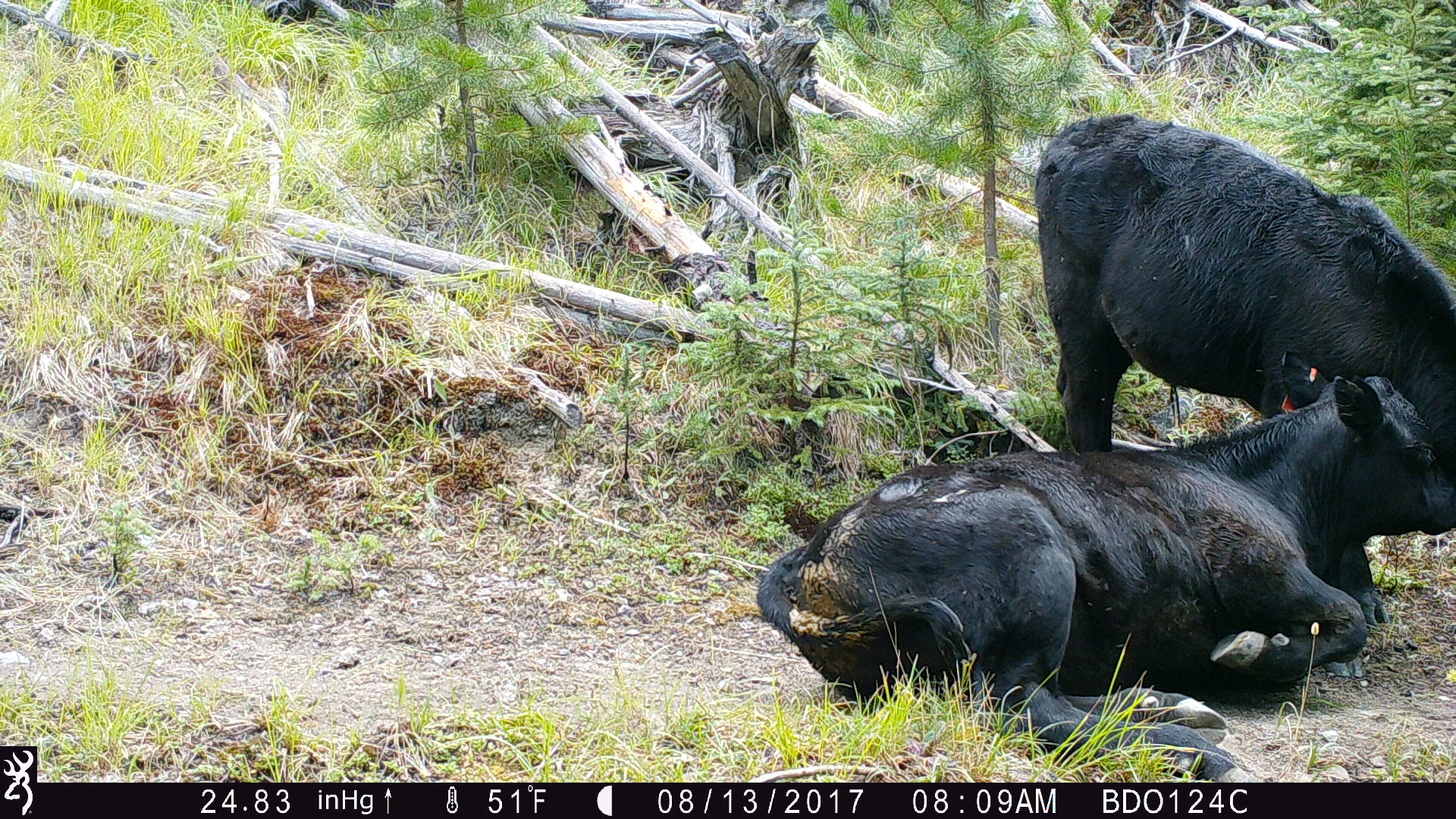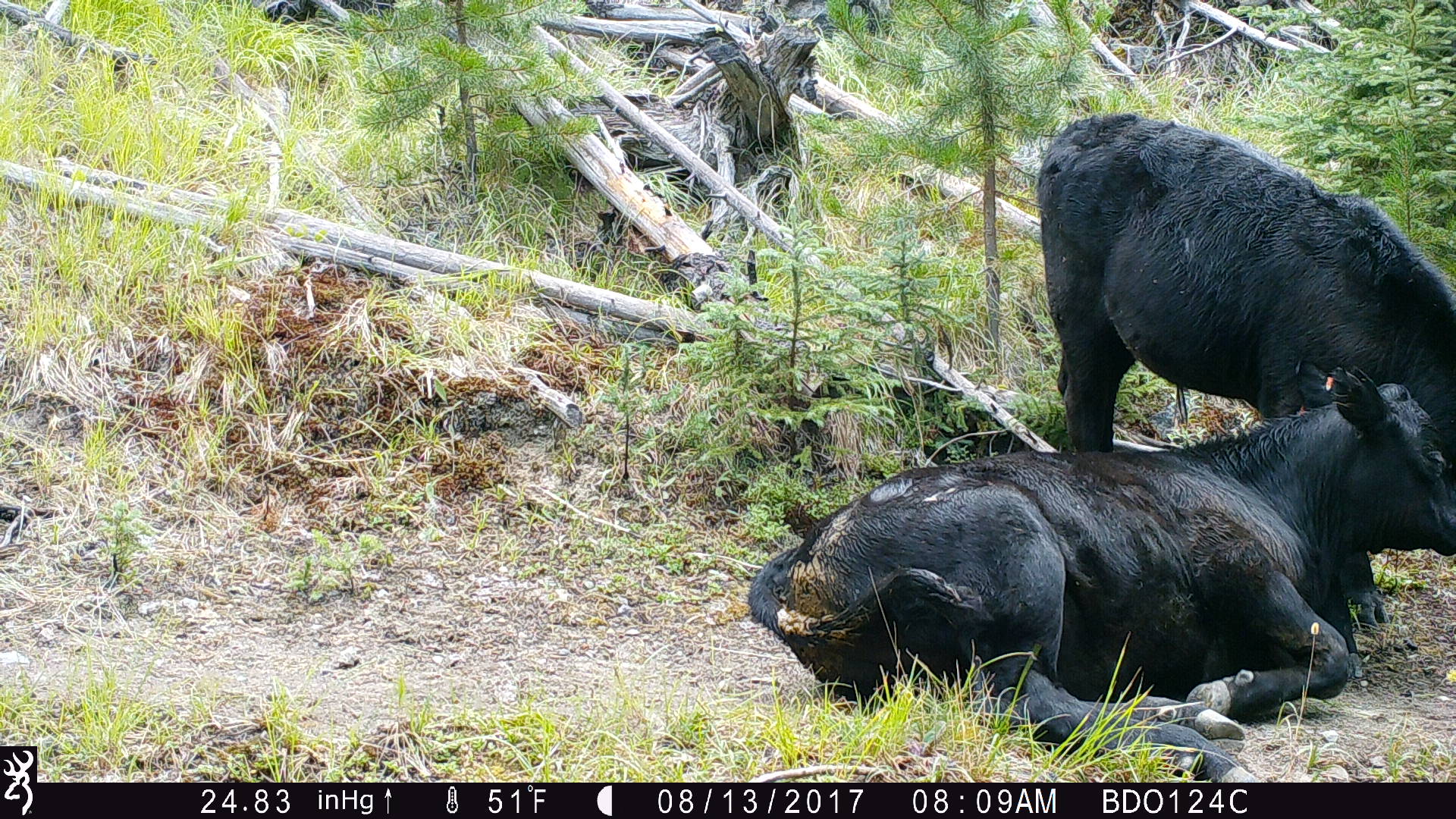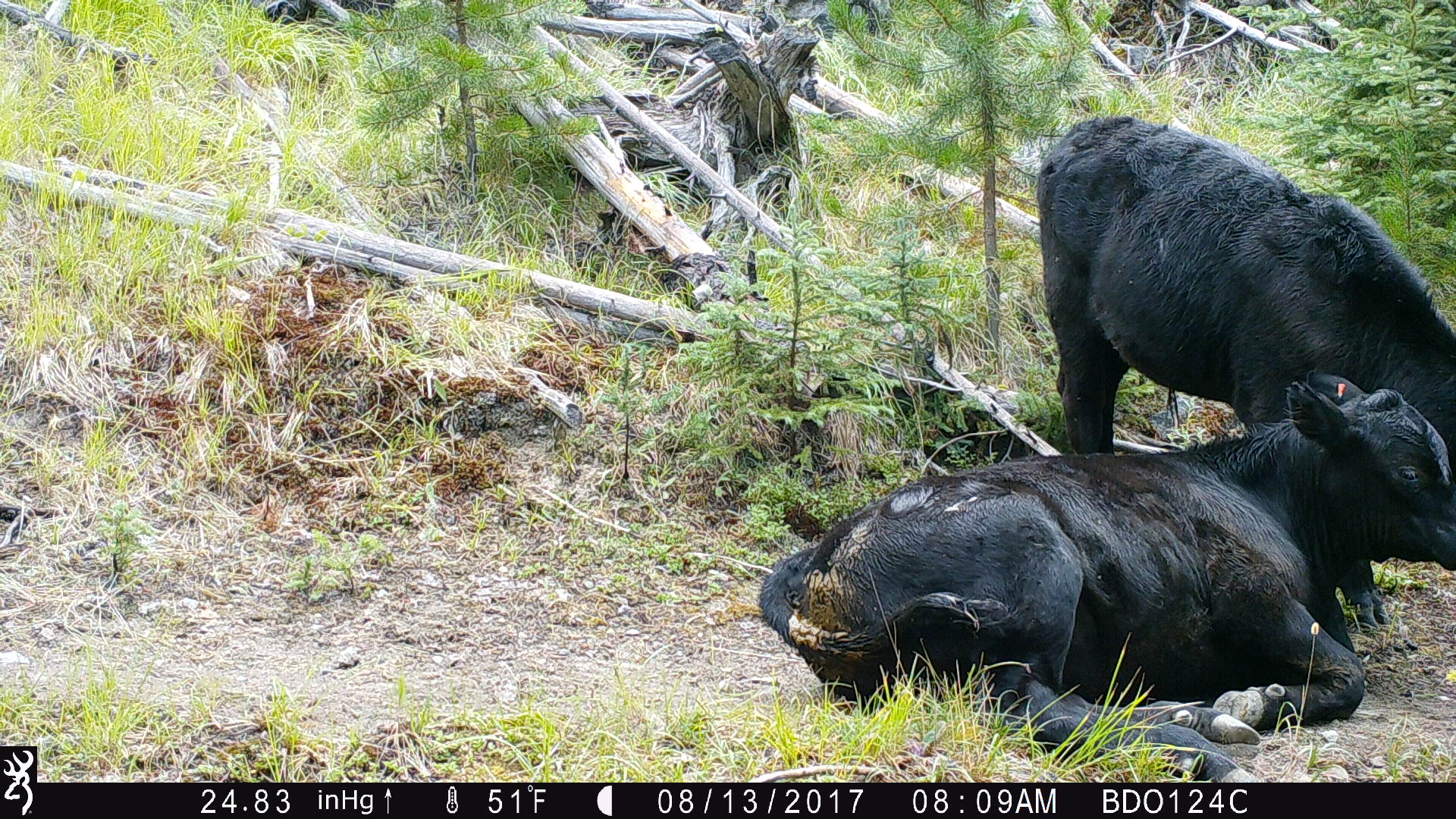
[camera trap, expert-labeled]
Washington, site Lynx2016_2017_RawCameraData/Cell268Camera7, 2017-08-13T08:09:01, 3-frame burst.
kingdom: Animalia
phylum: Chordata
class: Mammalia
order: Artiodactyla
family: Bovidae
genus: Bos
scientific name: Bos taurus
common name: domestic cattle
Domestic cattle (Bos taurus). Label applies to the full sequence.